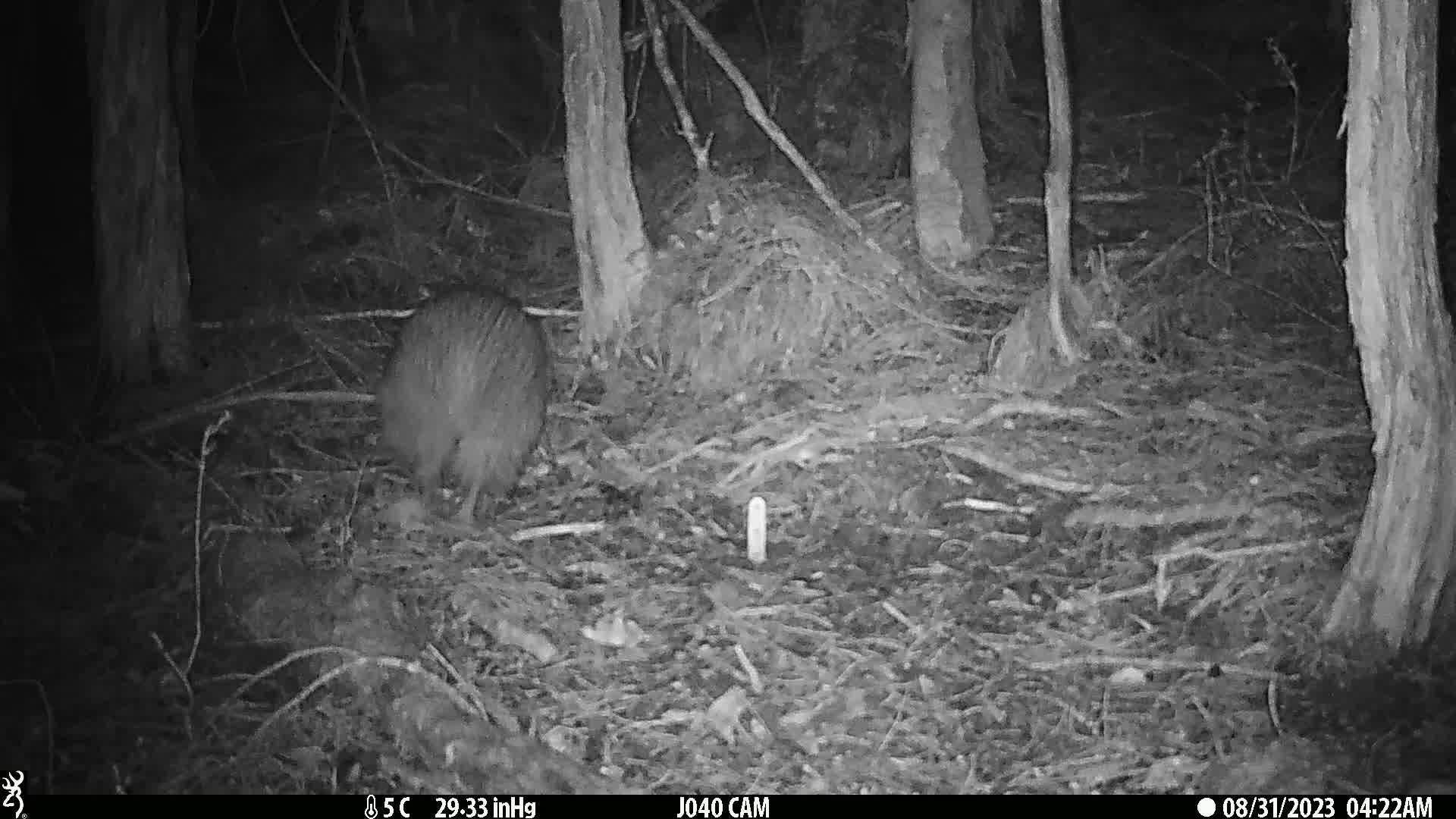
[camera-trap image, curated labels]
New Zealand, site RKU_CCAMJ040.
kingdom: Animalia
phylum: Chordata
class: Aves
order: Apterygiformes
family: Apterygidae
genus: Apteryx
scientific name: Apteryx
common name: kiwi